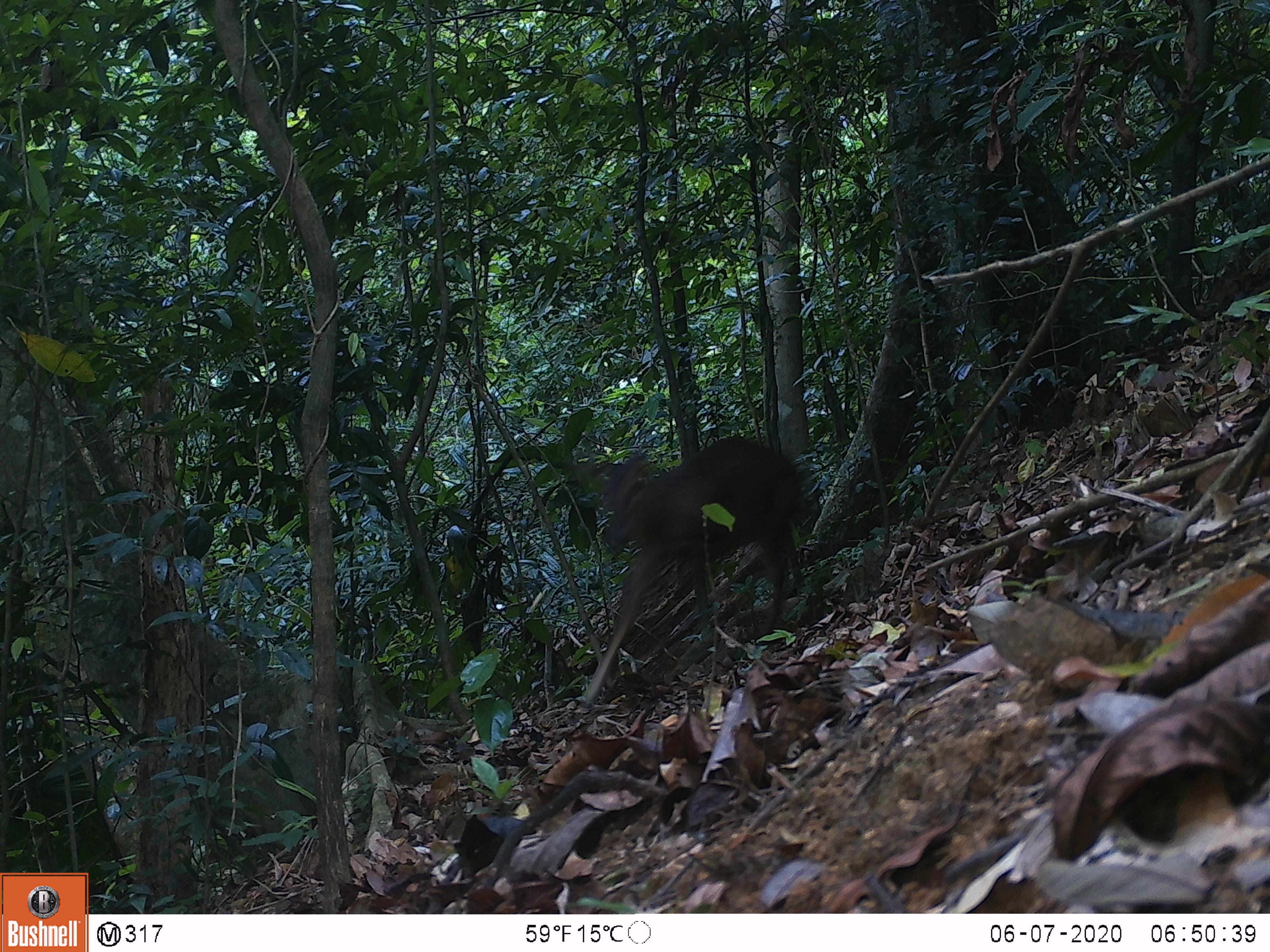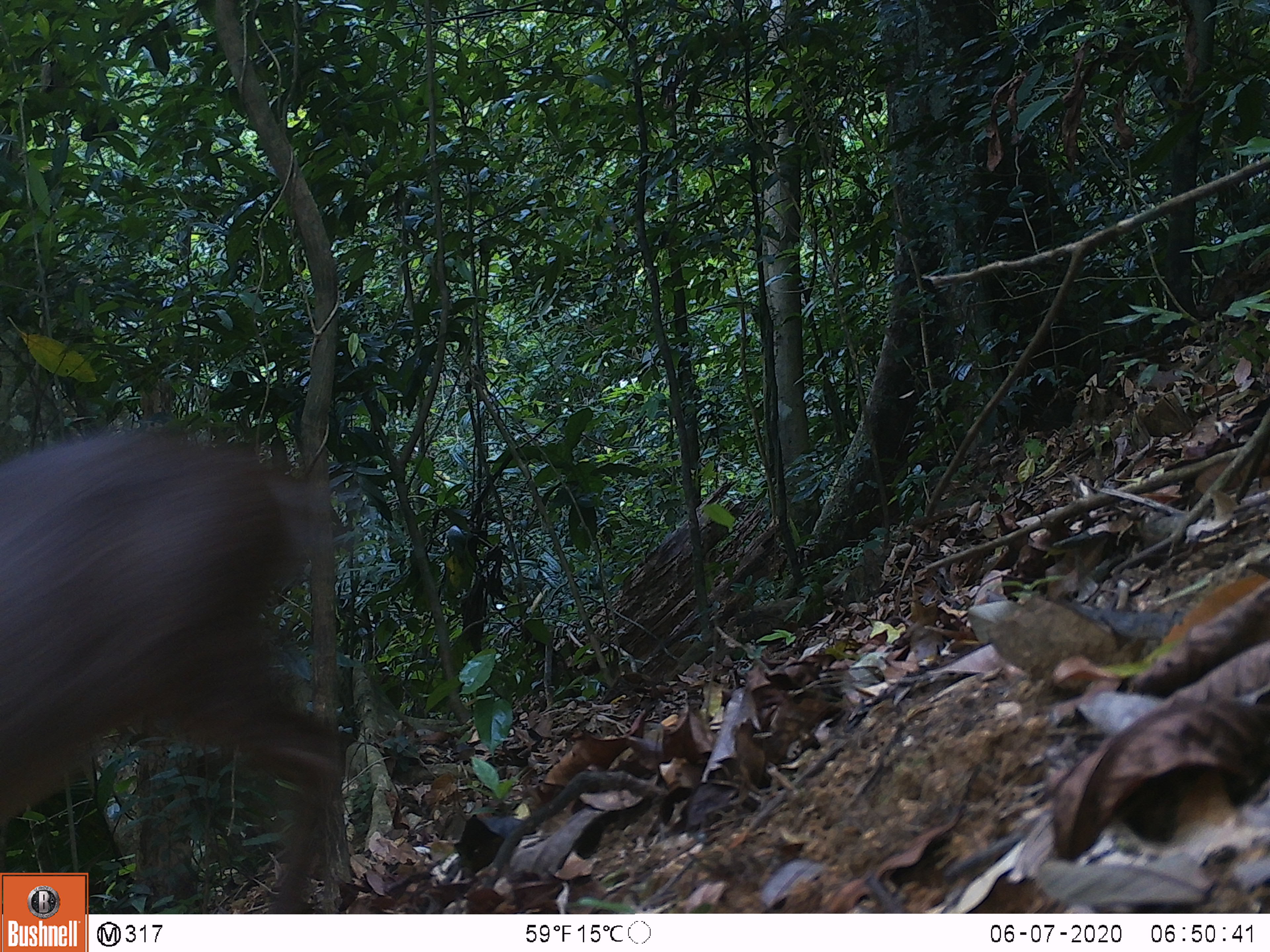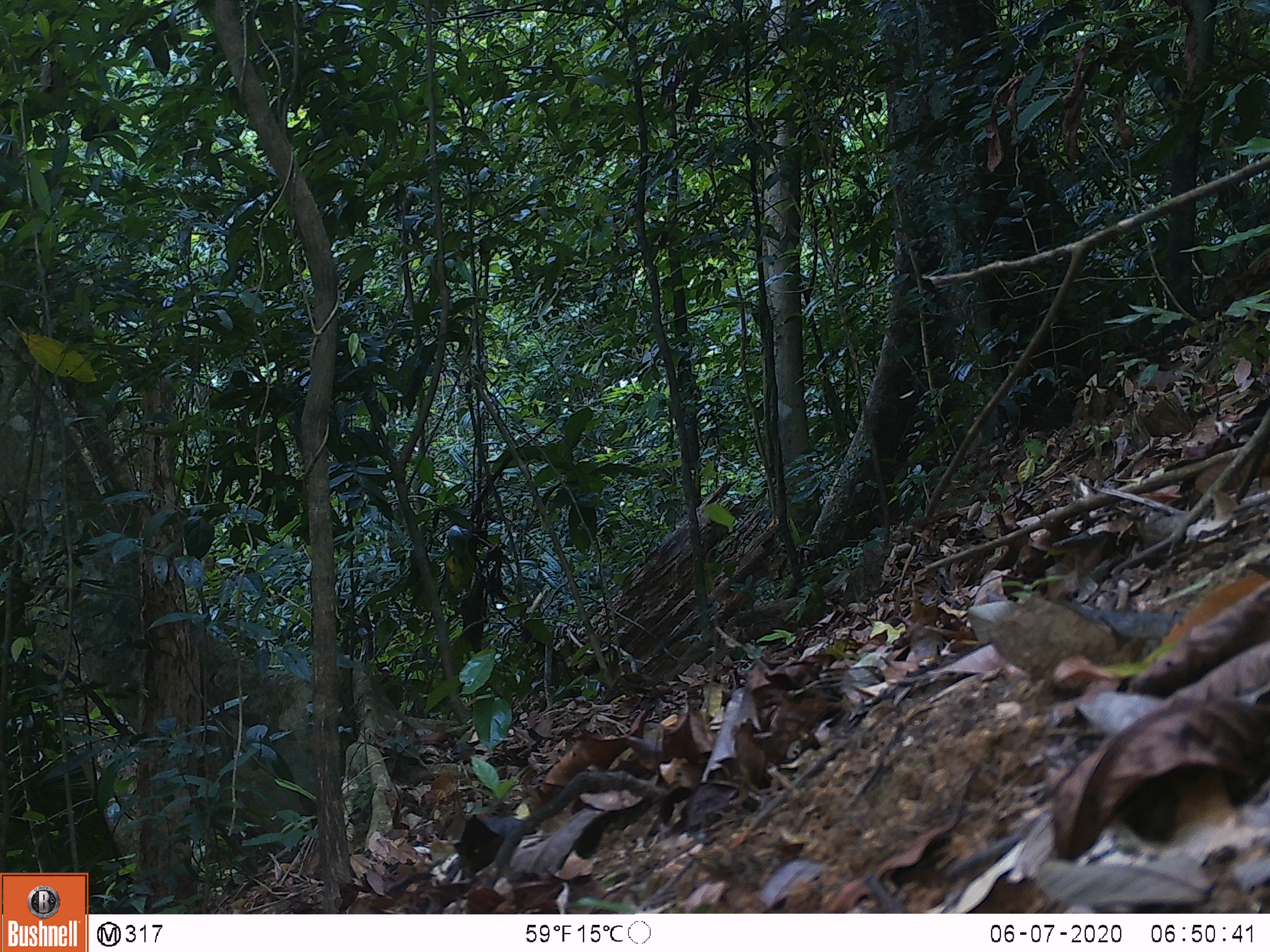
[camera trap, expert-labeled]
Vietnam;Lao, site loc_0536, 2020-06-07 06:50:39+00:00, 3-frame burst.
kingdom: Animalia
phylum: Chordata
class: Mammalia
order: Artiodactyla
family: Cervidae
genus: Muntiacus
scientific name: Muntiacus vuquangensis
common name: large-antlered muntjac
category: large antlered muntjac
Large antlered muntjac (large-antlered muntjac) (Muntiacus vuquangensis). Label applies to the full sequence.